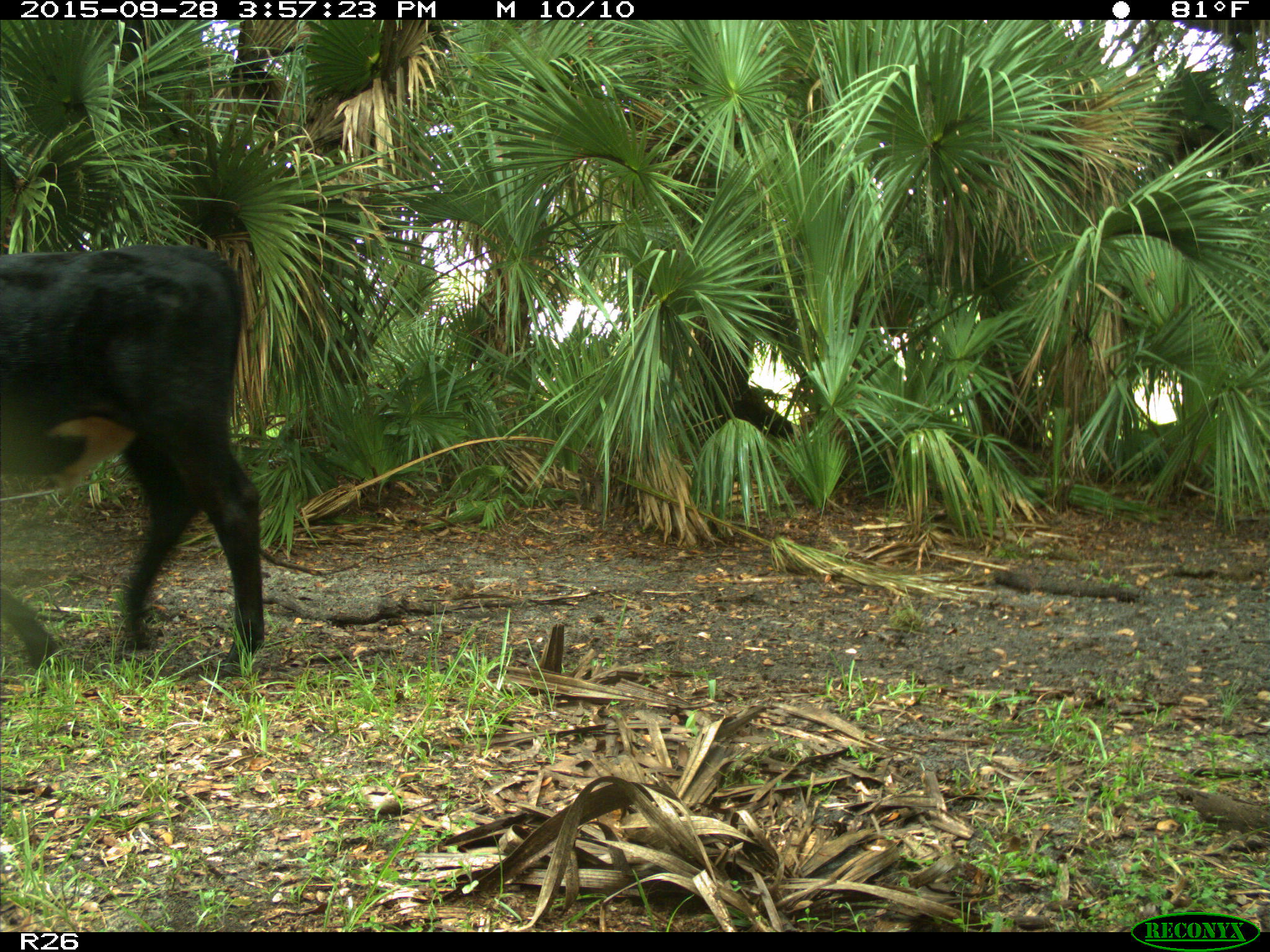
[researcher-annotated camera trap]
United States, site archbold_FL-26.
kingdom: Animalia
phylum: Chordata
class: Mammalia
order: Artiodactyla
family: Bovidae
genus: Bos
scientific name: Bos taurus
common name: domestic cow